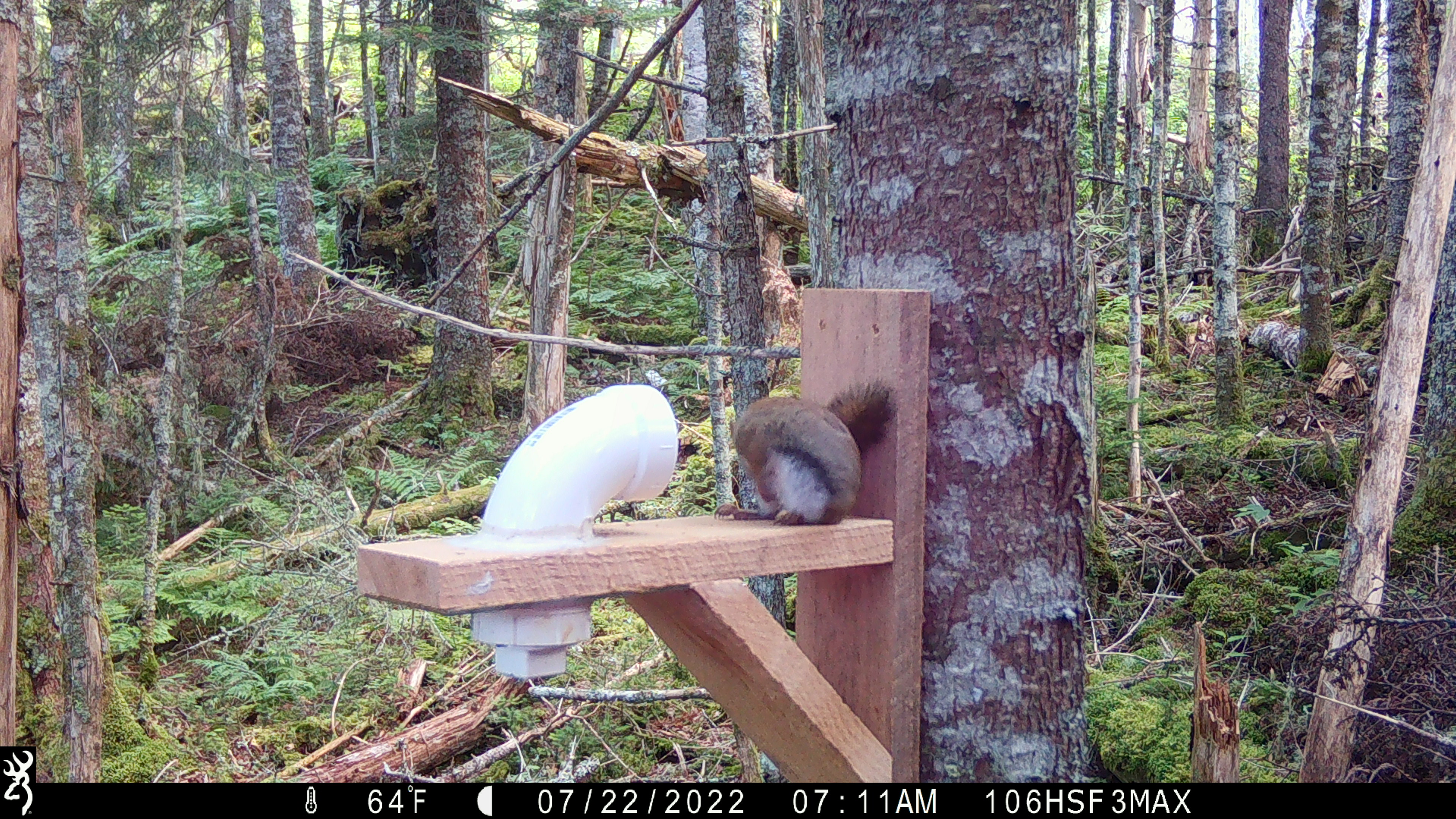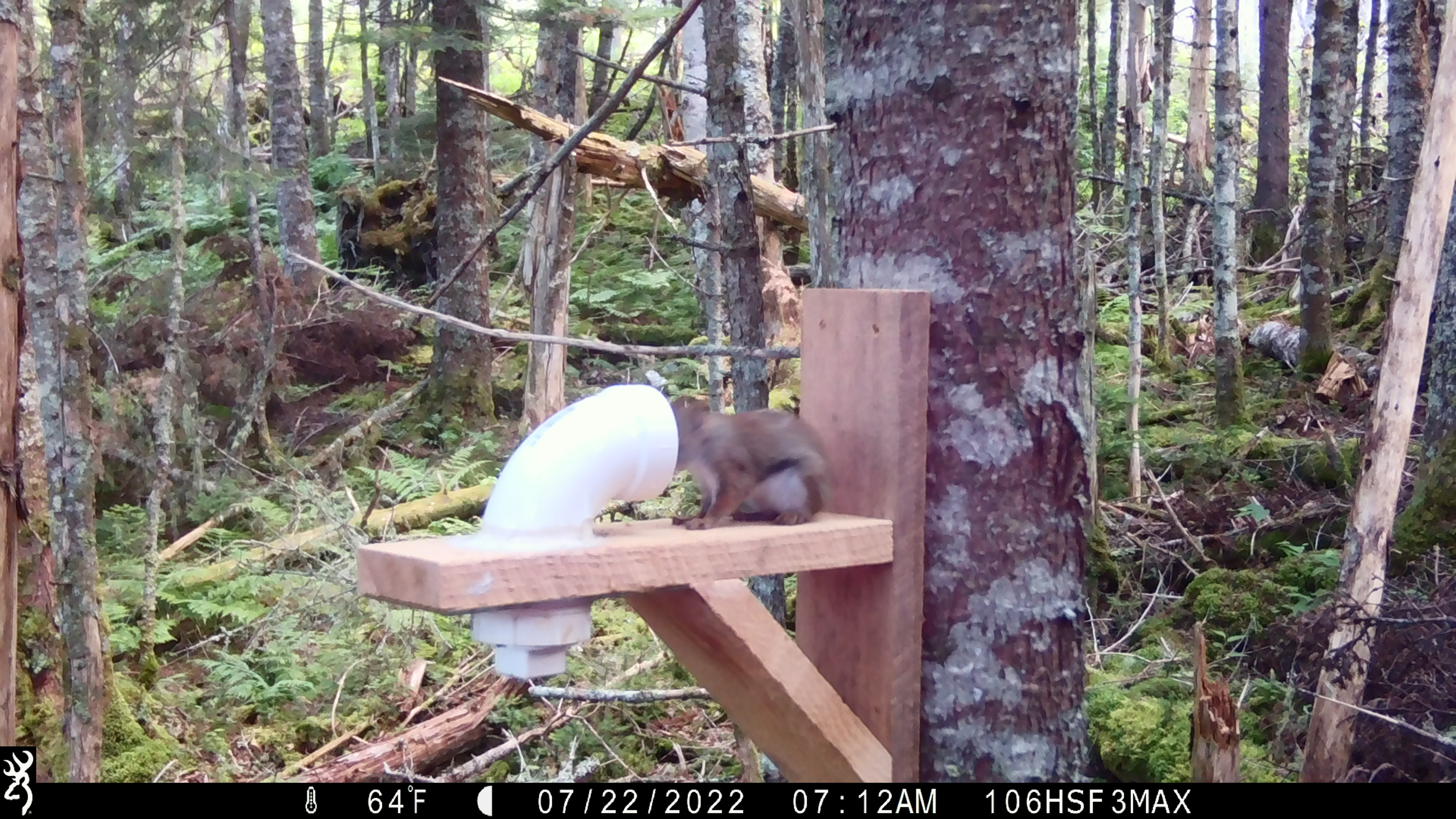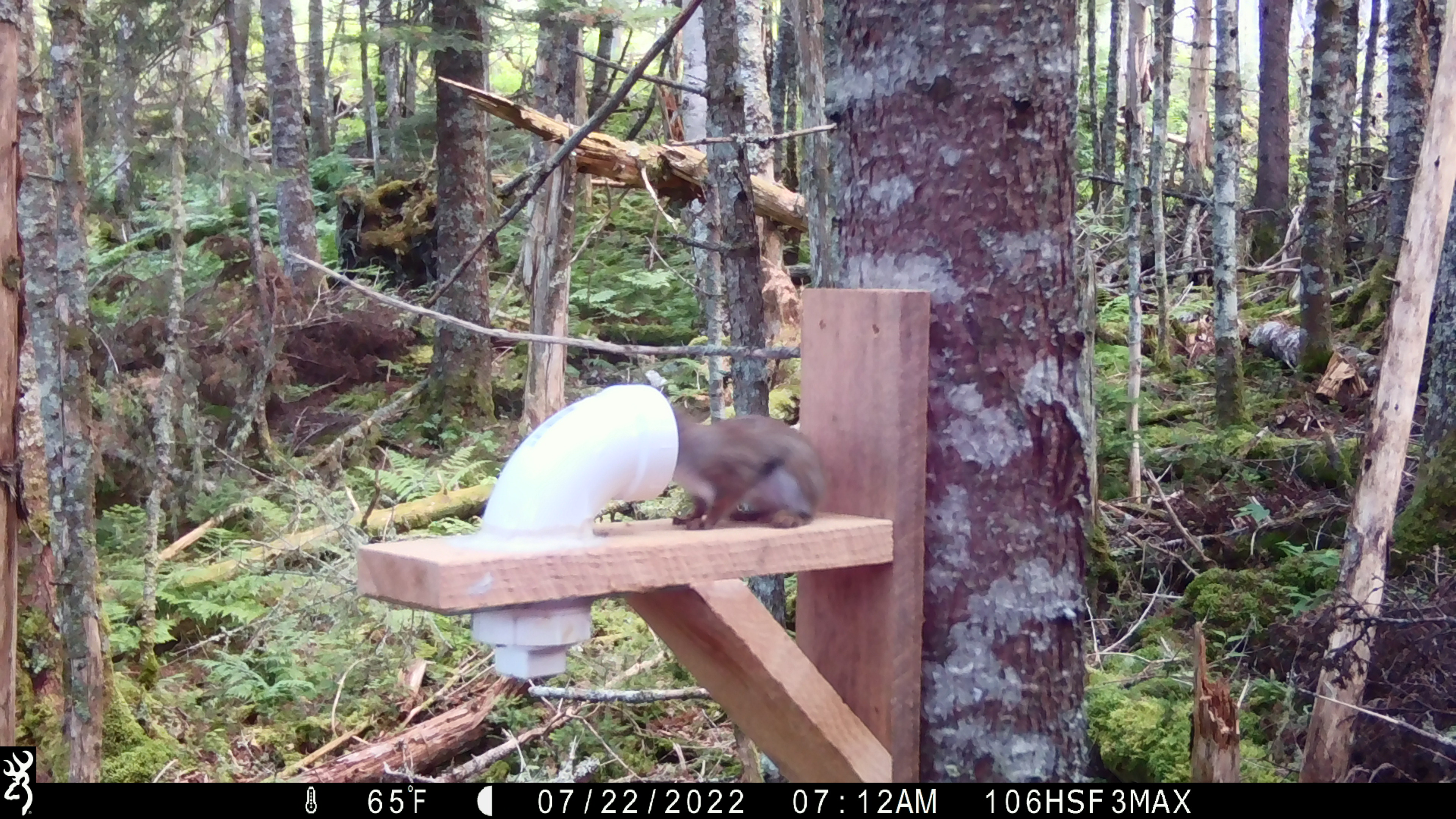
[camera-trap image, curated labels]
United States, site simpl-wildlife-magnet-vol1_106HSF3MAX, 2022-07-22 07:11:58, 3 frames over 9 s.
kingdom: Animalia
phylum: Chordata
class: Mammalia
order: Rodentia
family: Sciuridae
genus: Tamiasciurus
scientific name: Tamiasciurus hudsonicus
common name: red squirrel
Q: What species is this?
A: Red squirrel (Tamiasciurus hudsonicus).